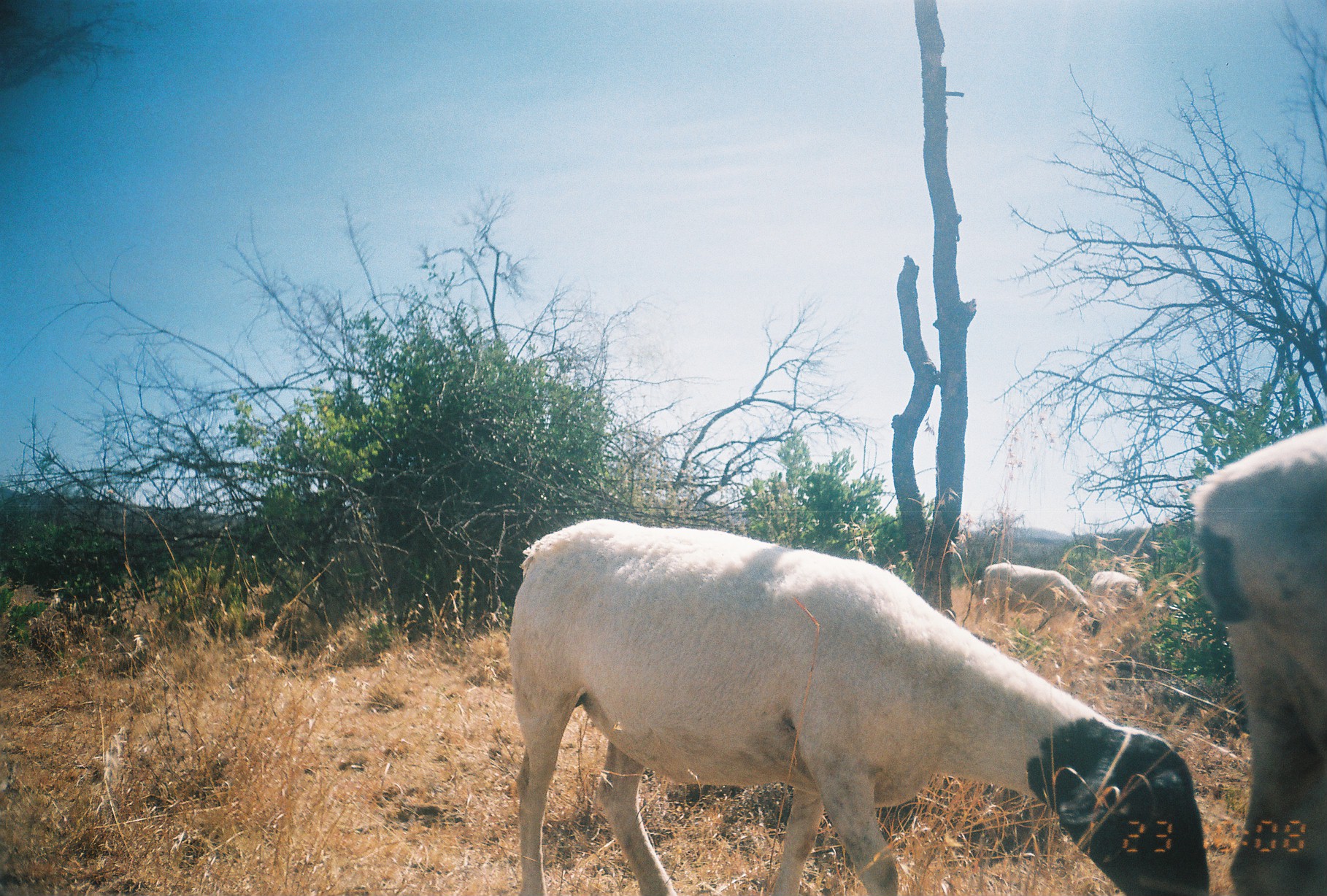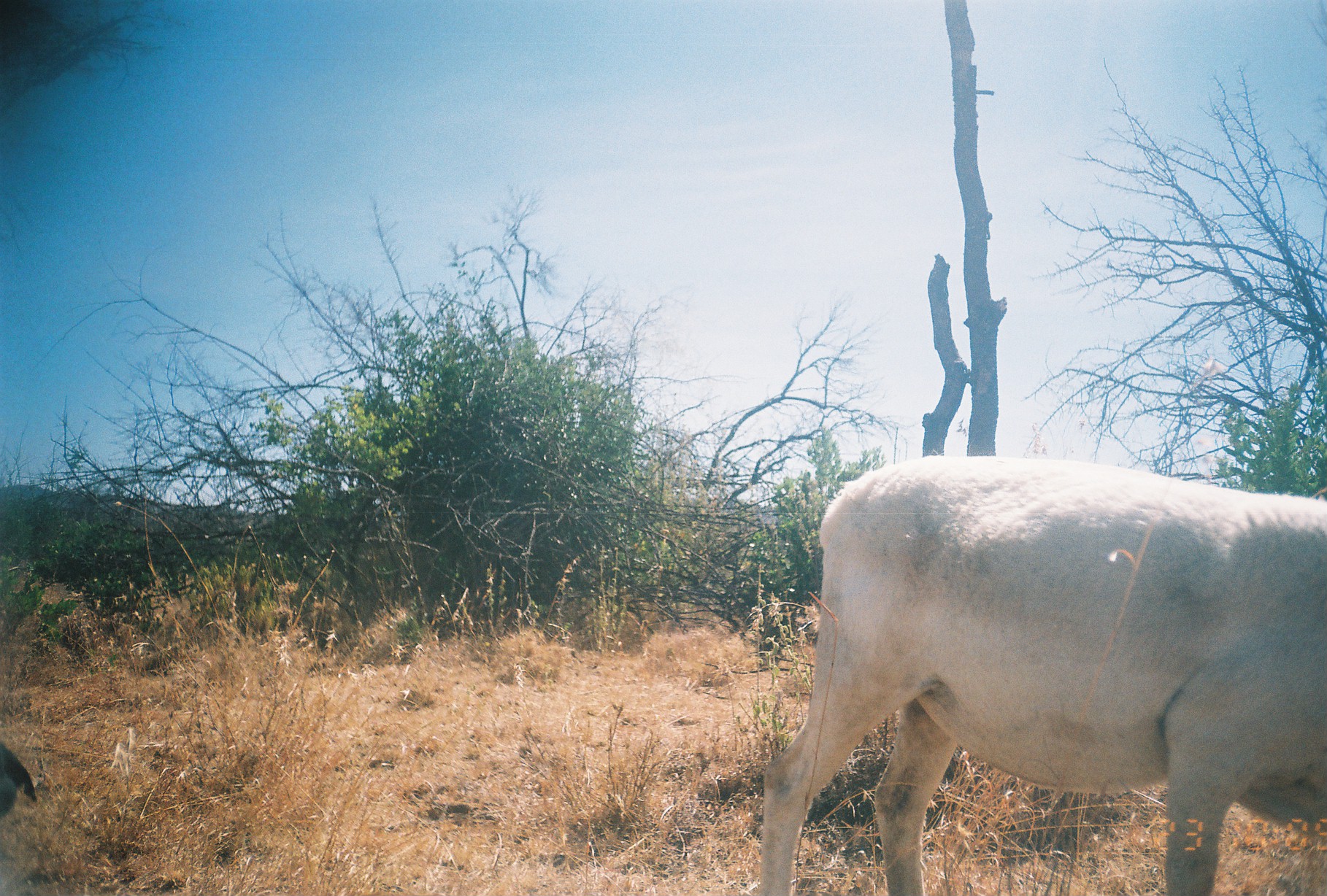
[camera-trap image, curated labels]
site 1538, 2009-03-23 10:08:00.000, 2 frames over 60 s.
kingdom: Animalia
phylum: Chordata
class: Mammalia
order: Artiodactyla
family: Bovidae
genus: Ovis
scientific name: Ovis aries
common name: domestic sheep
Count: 4.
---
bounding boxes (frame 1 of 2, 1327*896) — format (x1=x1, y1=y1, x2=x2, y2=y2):
ovis aries: (x1=508, y1=518, x2=1211, y2=896); (x1=1191, y1=424, x2=1327, y2=896); (x1=975, y1=563, x2=1099, y2=640); (x1=1089, y1=571, x2=1144, y2=615); (x1=972, y1=579, x2=982, y2=603)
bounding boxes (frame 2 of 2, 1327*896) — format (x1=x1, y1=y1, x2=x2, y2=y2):
ovis aries: (x1=756, y1=457, x2=1324, y2=894)